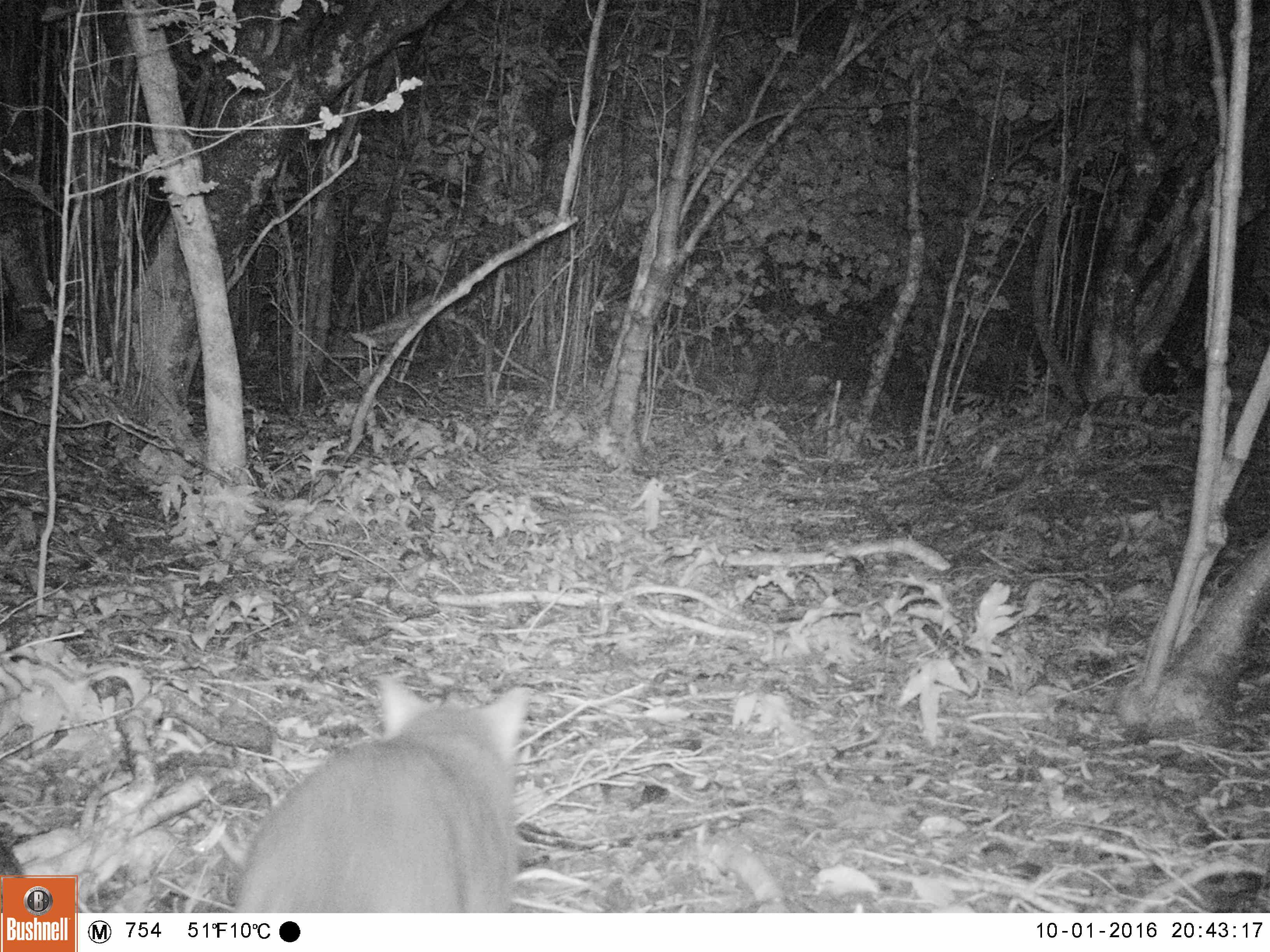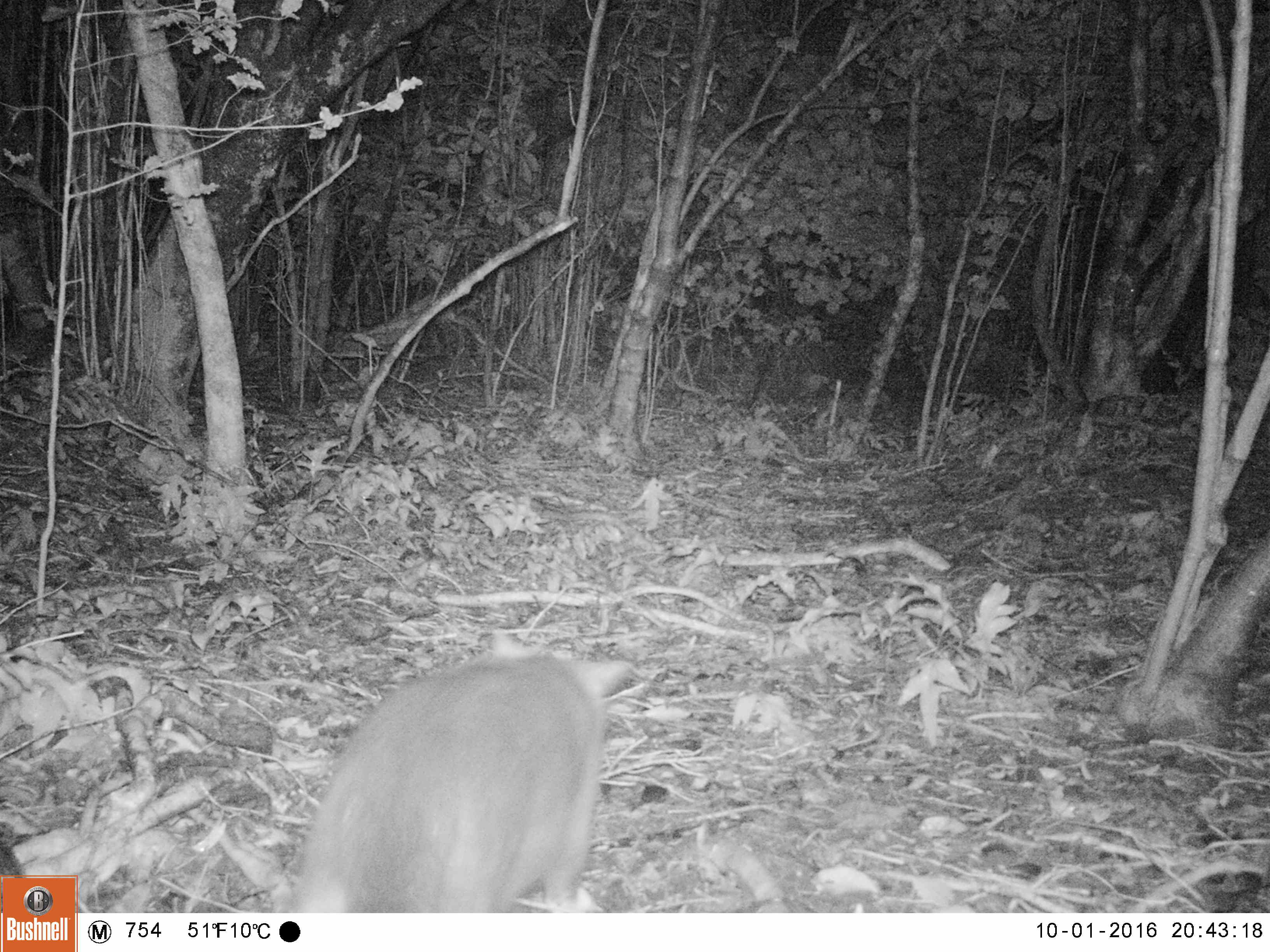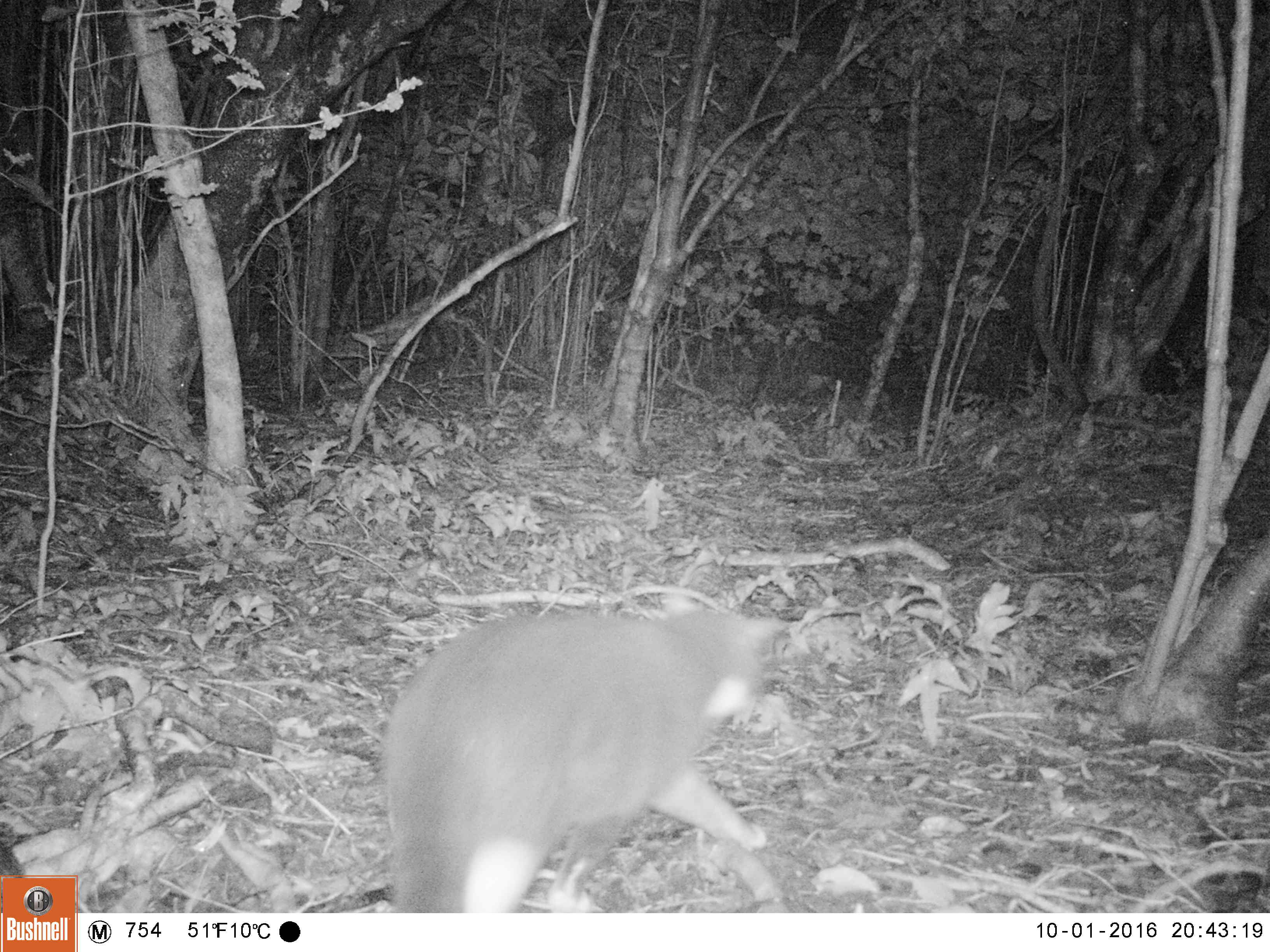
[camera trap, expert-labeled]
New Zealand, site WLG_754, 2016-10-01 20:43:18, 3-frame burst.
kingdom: Animalia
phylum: Chordata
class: Mammalia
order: Carnivora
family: Felidae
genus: Felis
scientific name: Felis catus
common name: domestic cat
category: cat